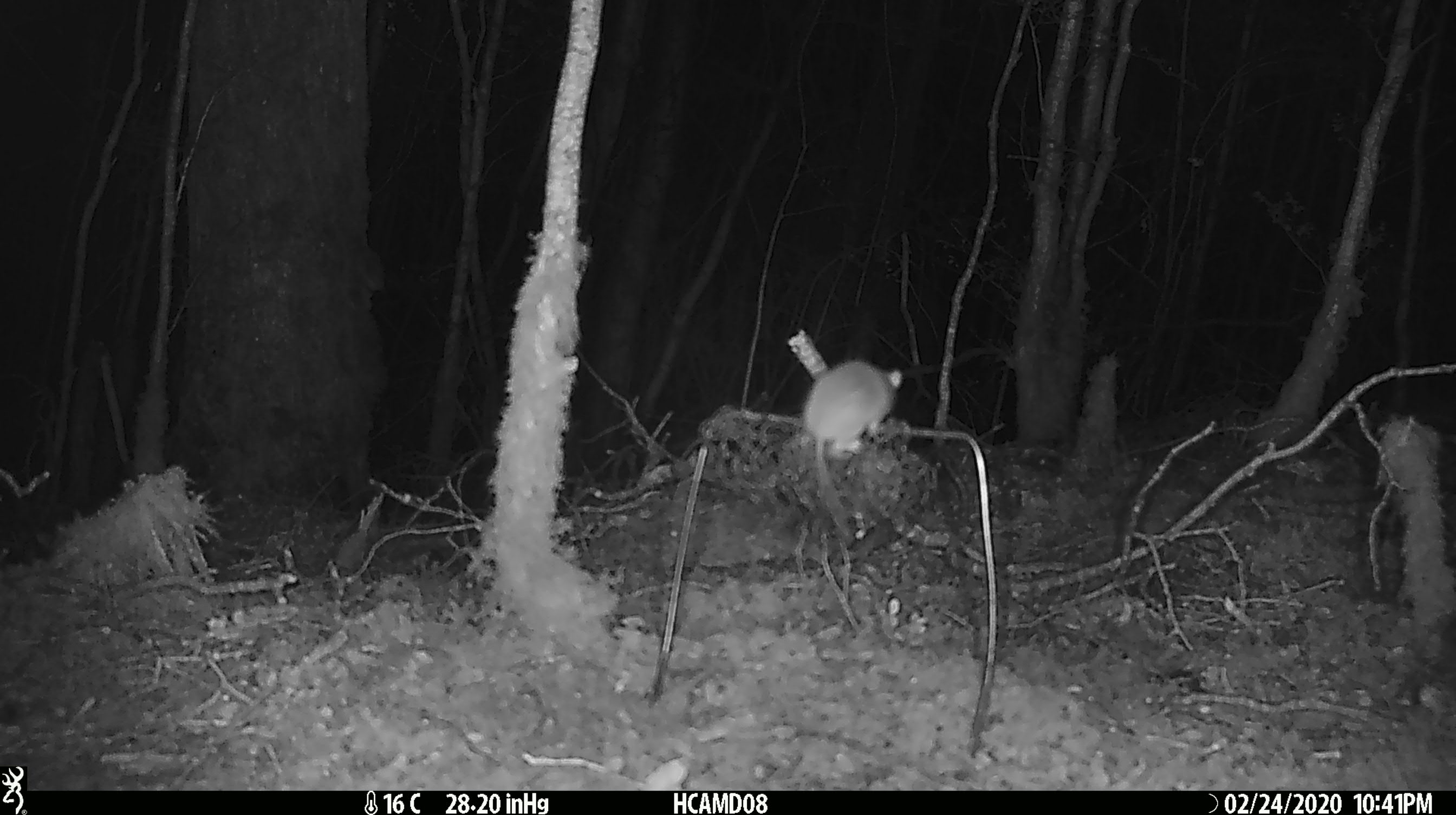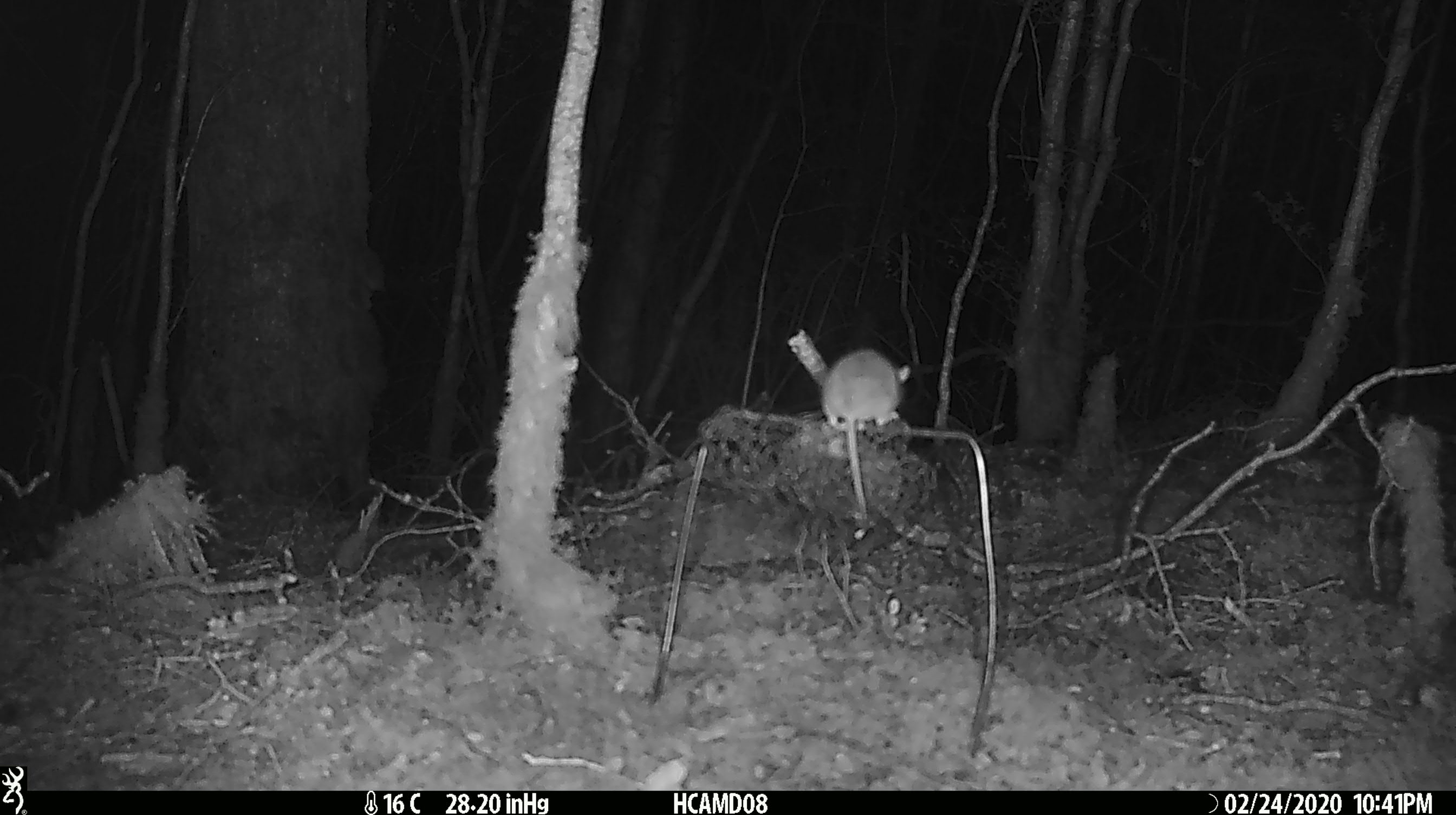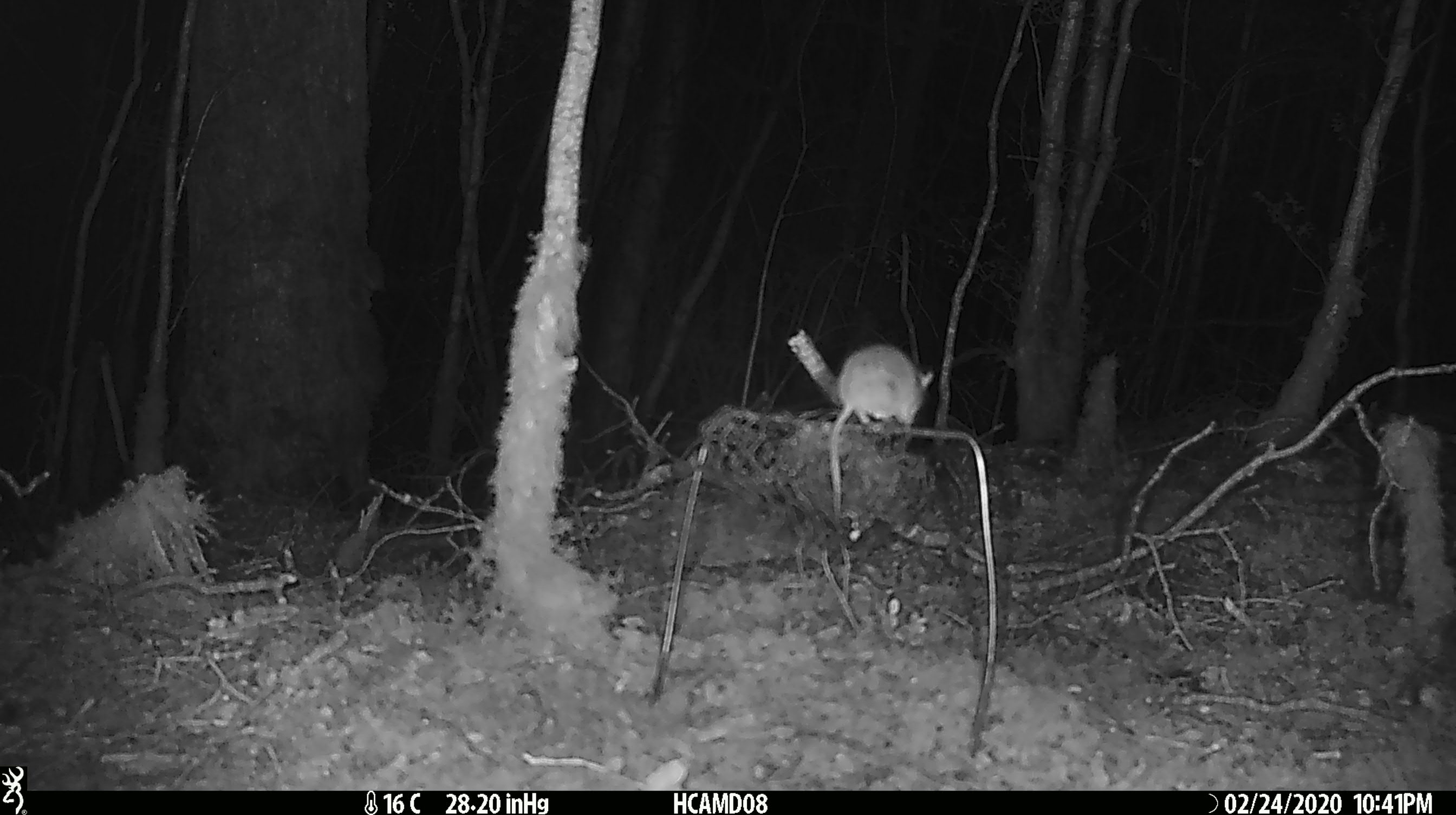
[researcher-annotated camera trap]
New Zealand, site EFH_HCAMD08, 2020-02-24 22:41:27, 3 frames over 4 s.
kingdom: Animalia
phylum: Chordata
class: Mammalia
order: Rodentia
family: Muridae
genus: Mus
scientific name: Mus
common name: mouse